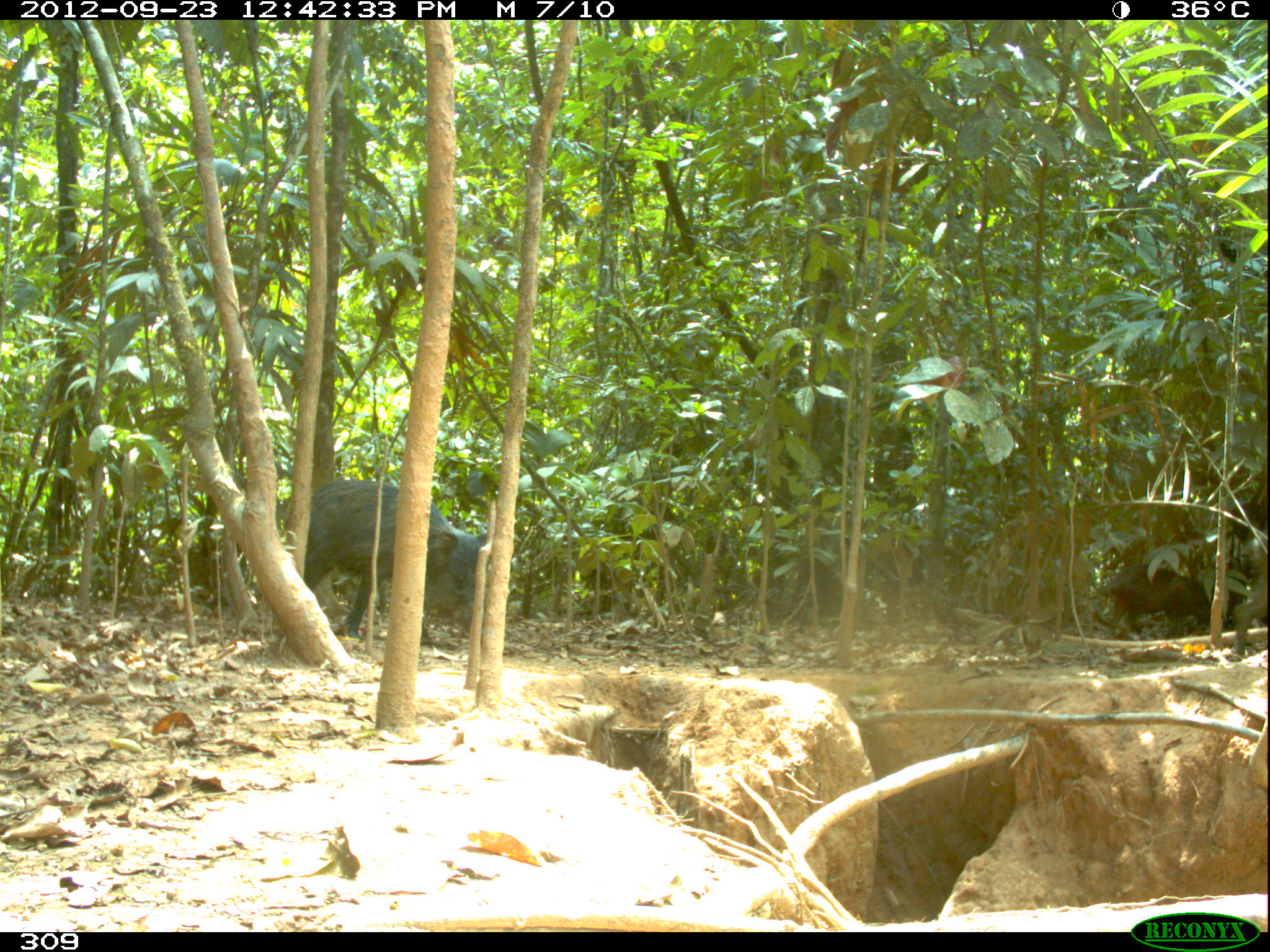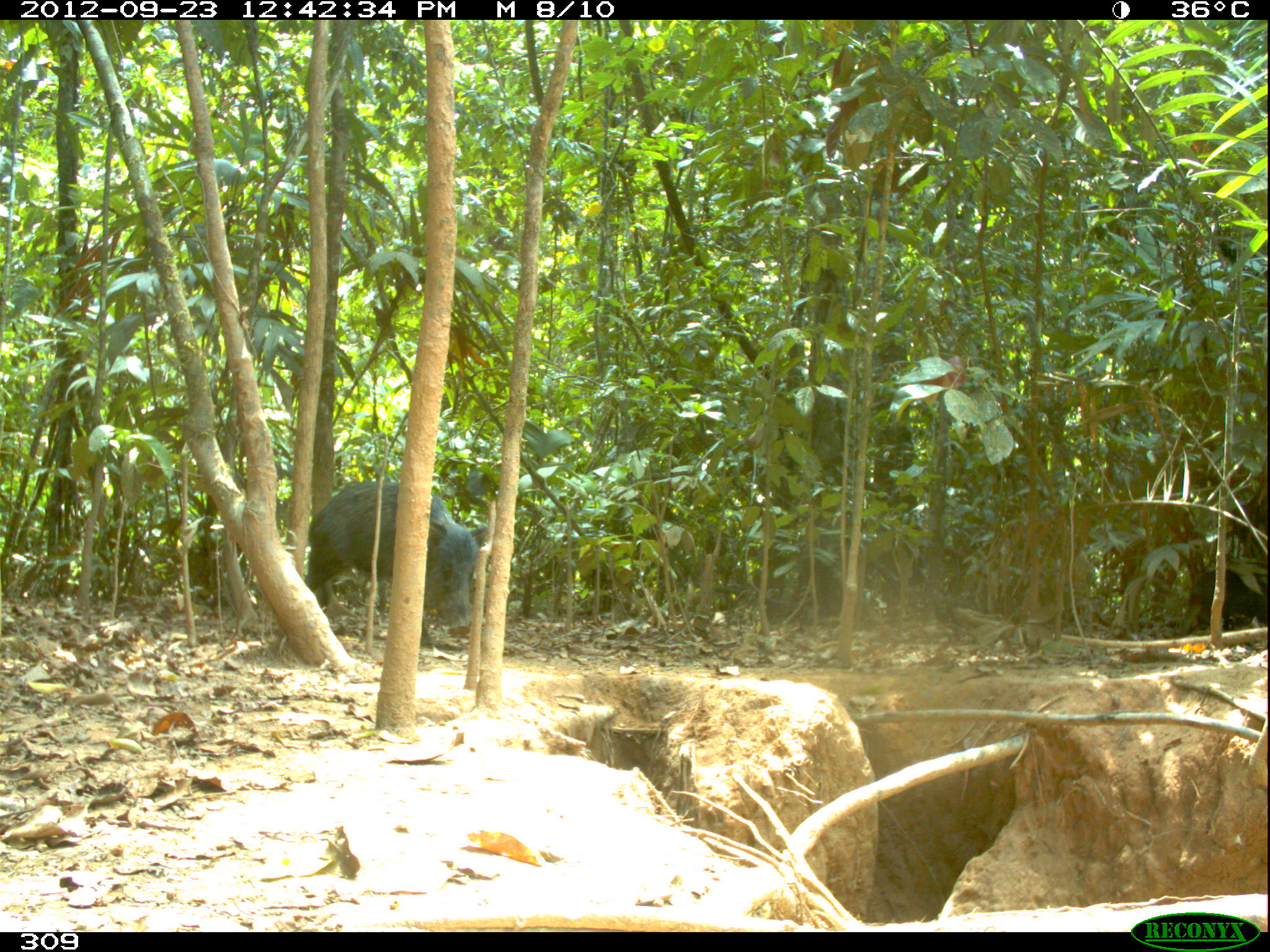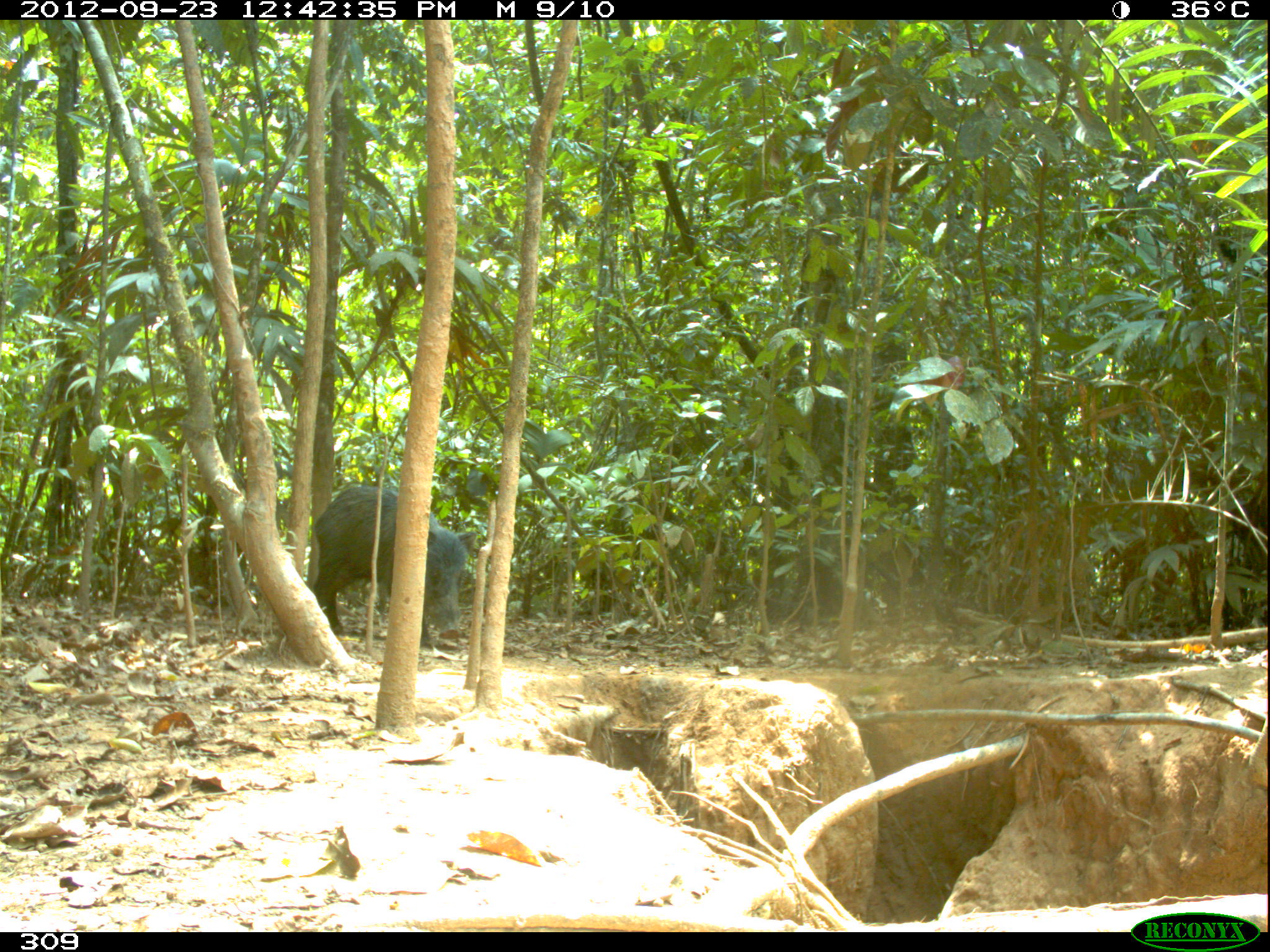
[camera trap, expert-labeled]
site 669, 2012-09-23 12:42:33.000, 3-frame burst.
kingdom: Animalia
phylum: Chordata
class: Mammalia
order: Artiodactyla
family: Tayassuidae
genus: Tayassu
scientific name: Tayassu pecari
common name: white-lipped peccary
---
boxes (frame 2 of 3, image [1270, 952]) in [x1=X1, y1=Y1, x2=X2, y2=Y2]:
tayassu pecari: [x1=303, y1=479, x2=489, y2=646]; [x1=1181, y1=567, x2=1268, y2=634]